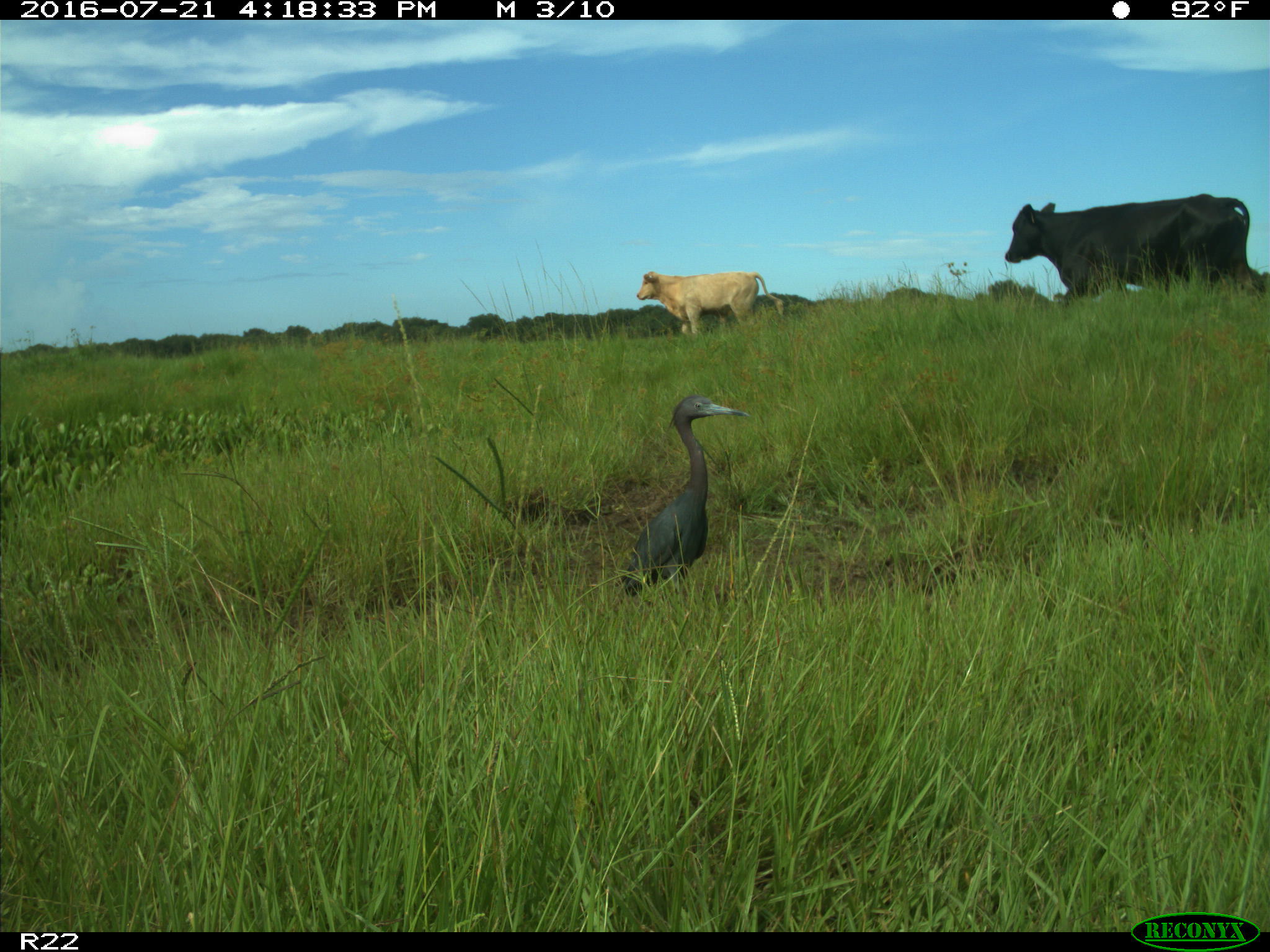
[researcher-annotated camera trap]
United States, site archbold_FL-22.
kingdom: Animalia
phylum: Chordata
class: Mammalia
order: Artiodactyla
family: Bovidae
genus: Bos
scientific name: Bos taurus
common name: domestic cow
Bos taurus (domestic cow).